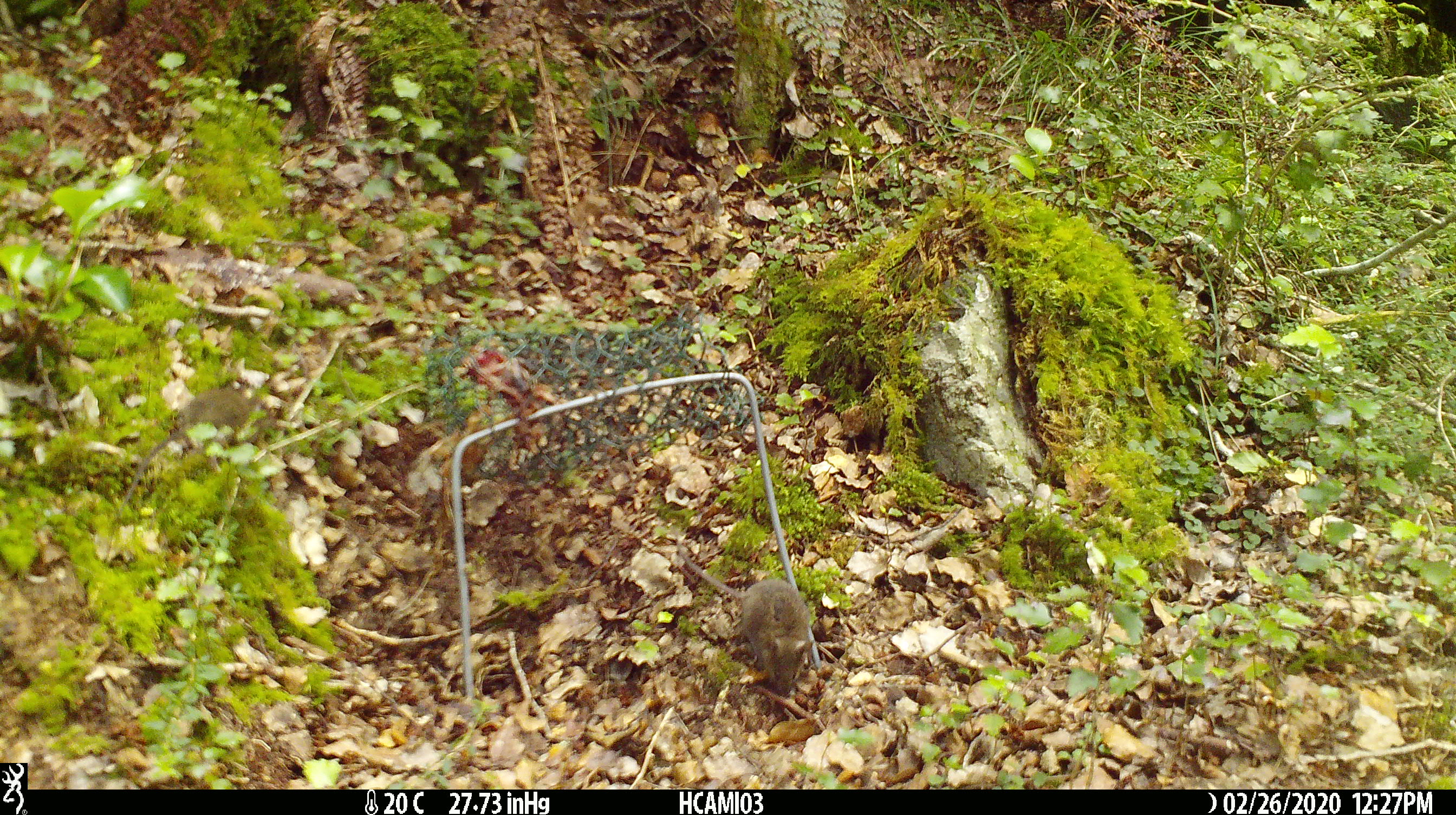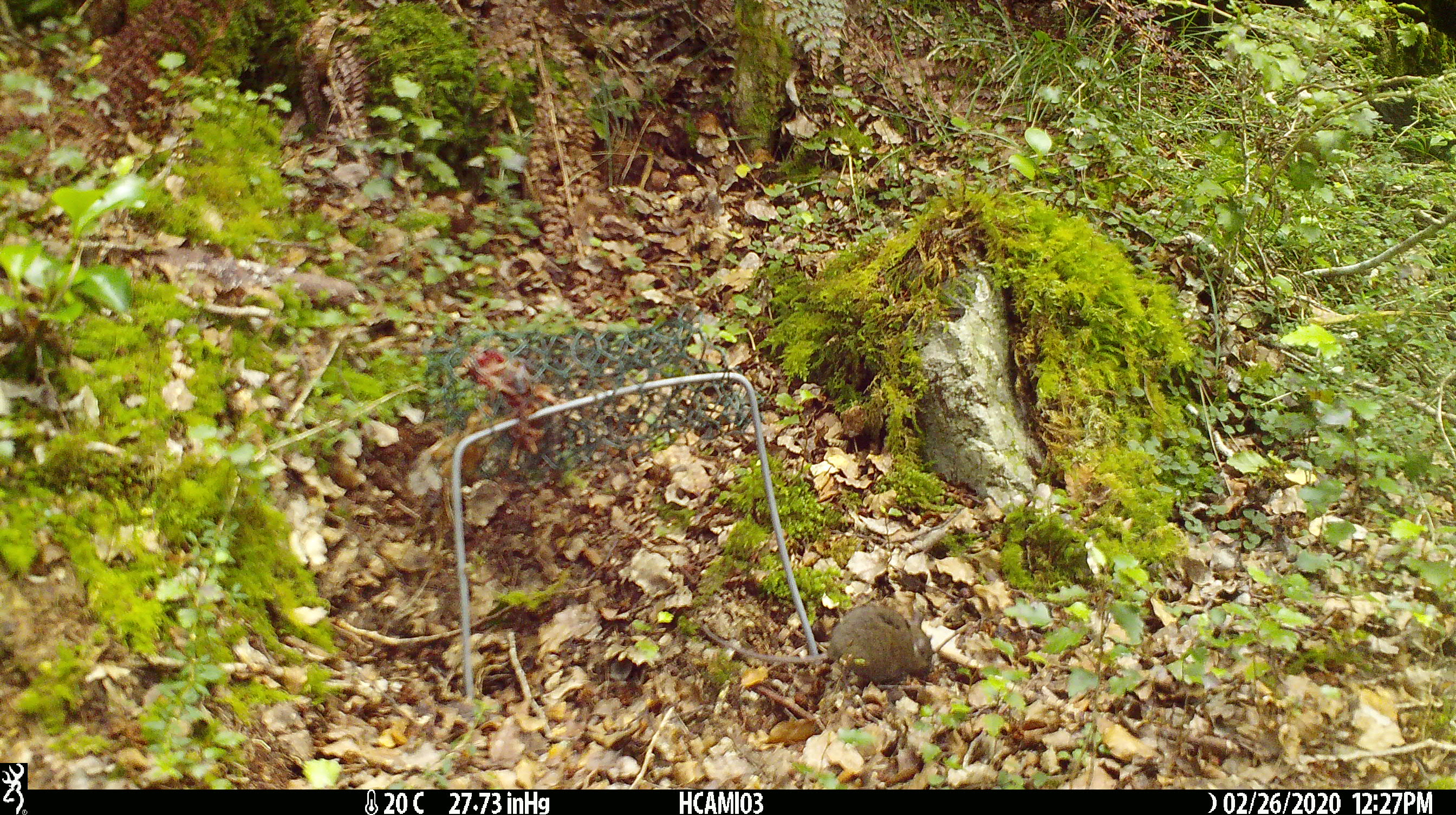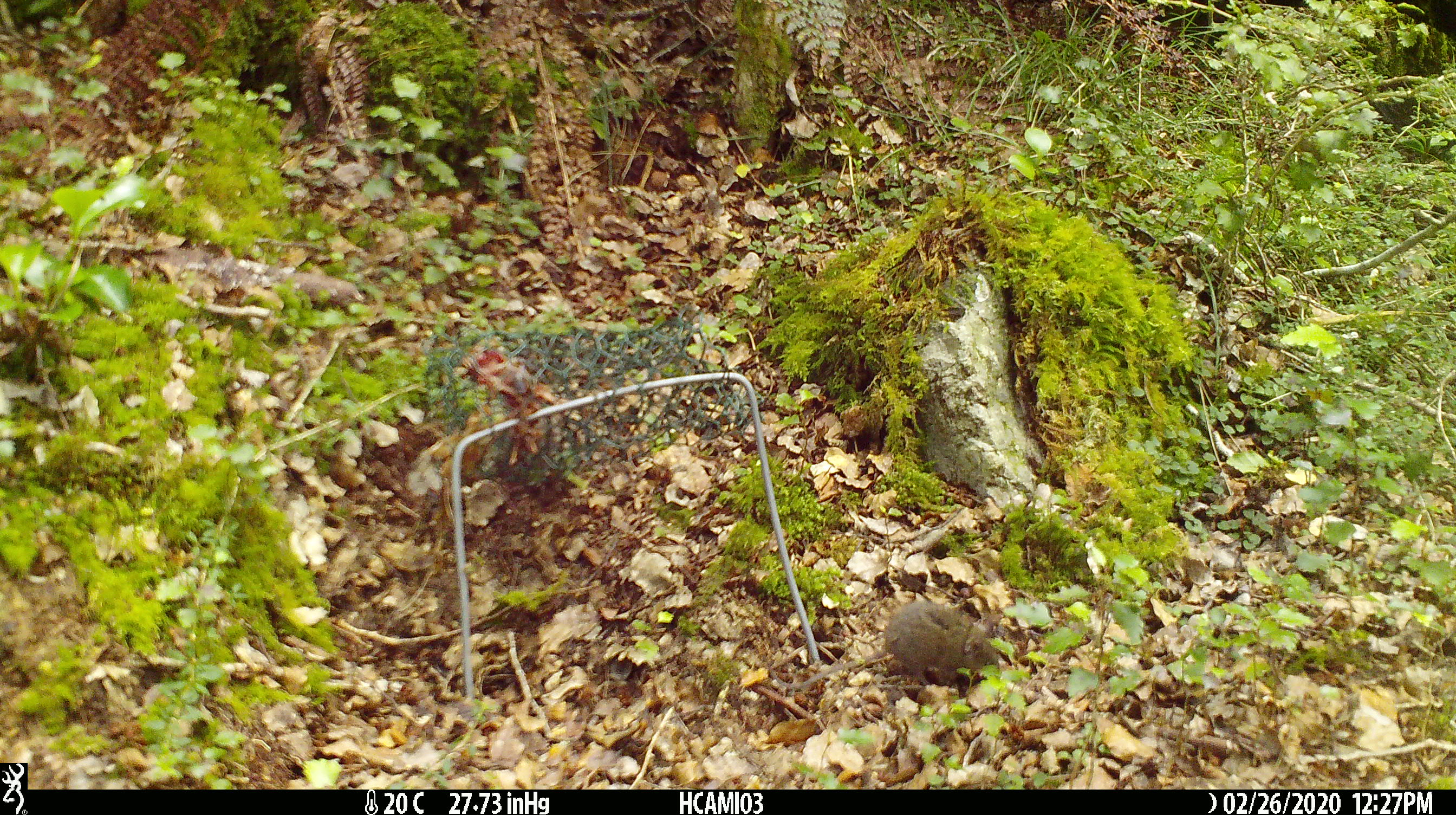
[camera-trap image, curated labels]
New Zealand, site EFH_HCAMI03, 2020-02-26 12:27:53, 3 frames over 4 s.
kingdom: Animalia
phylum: Chordata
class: Mammalia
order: Rodentia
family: Muridae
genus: Mus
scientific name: Mus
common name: mouse